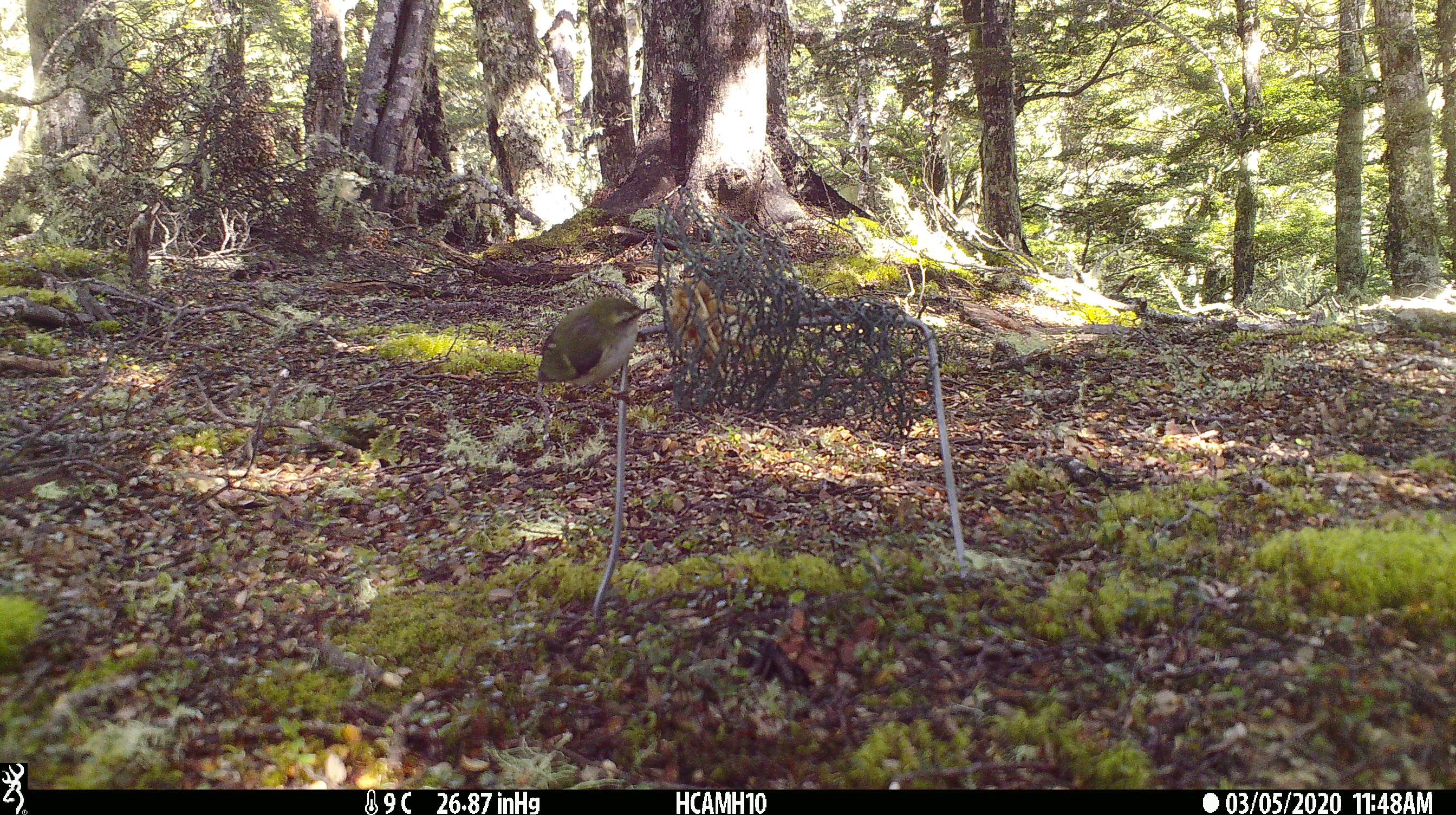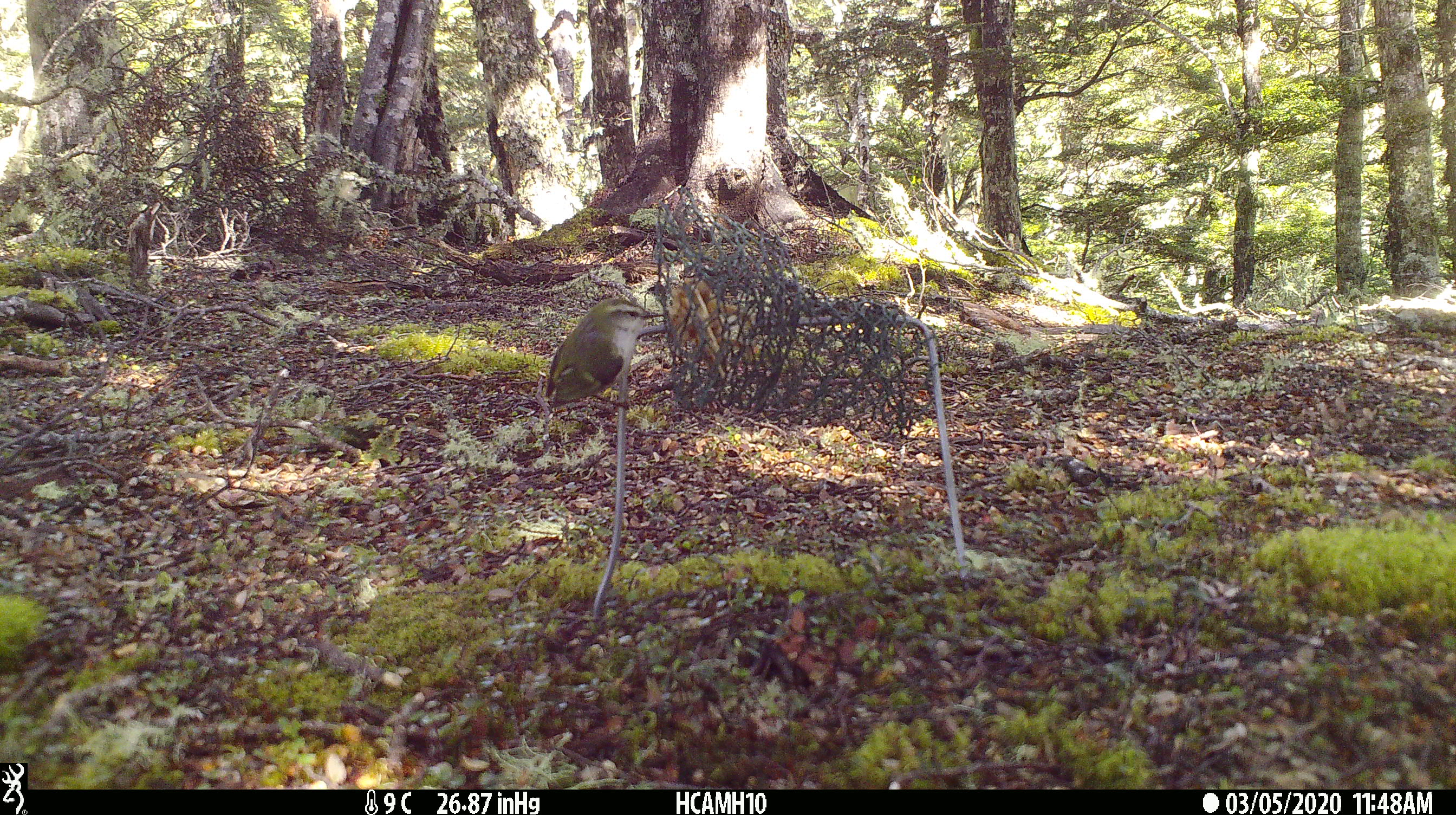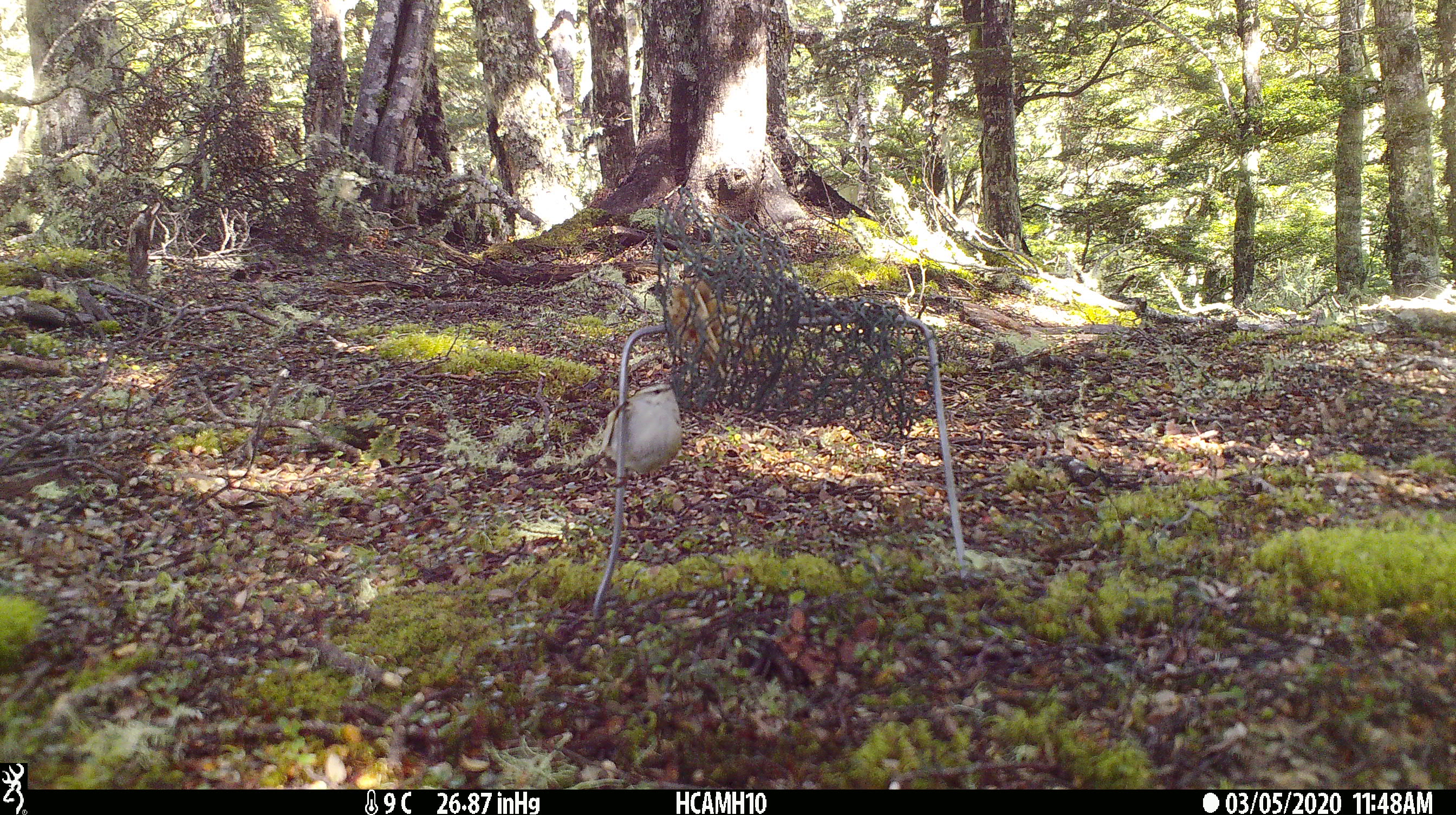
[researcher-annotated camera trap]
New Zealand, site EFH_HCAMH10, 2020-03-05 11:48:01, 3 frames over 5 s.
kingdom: Animalia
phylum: Chordata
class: Mammalia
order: Rodentia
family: Muridae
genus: Mus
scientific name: Mus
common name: mouse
Mouse (Mus).